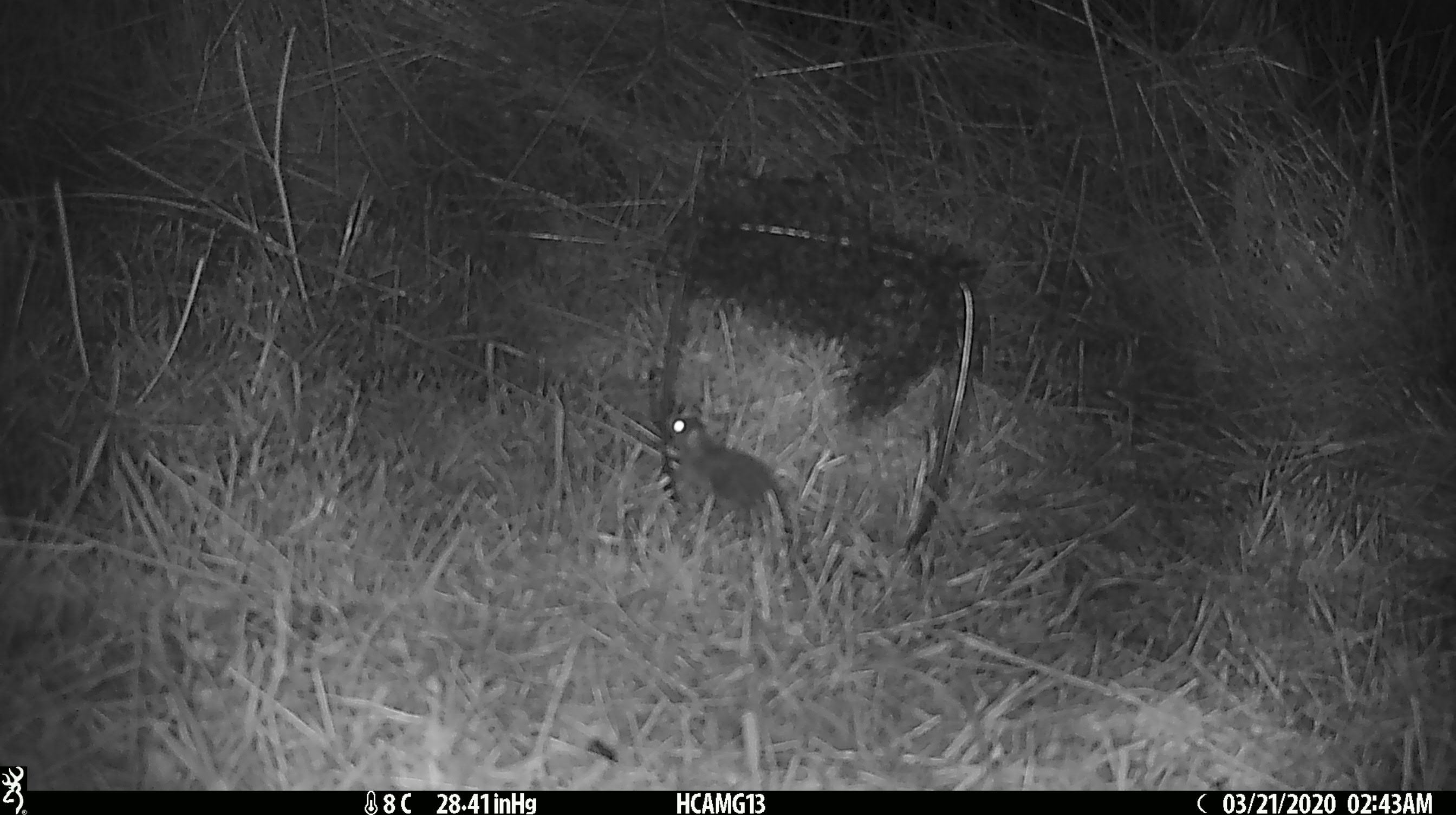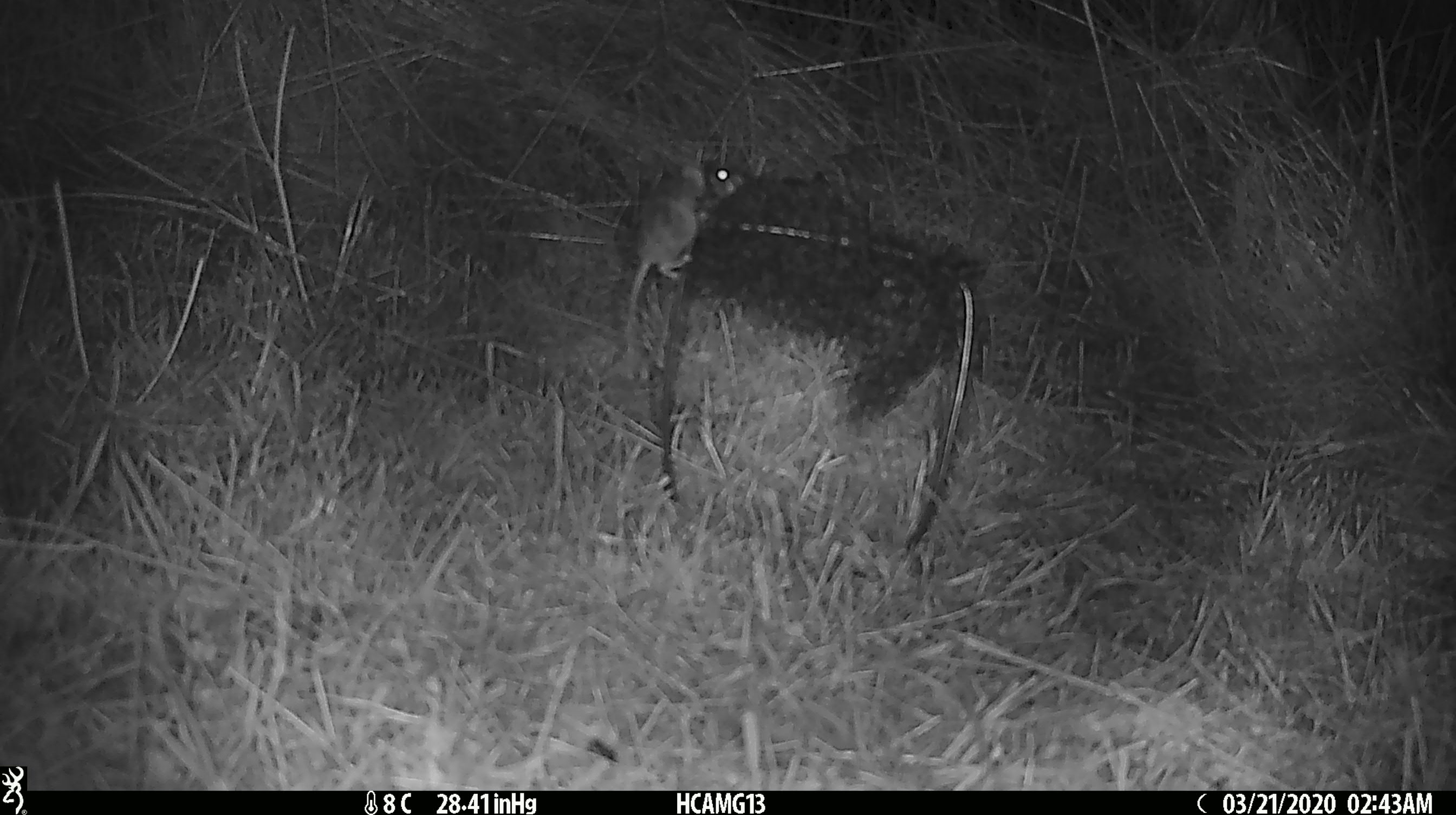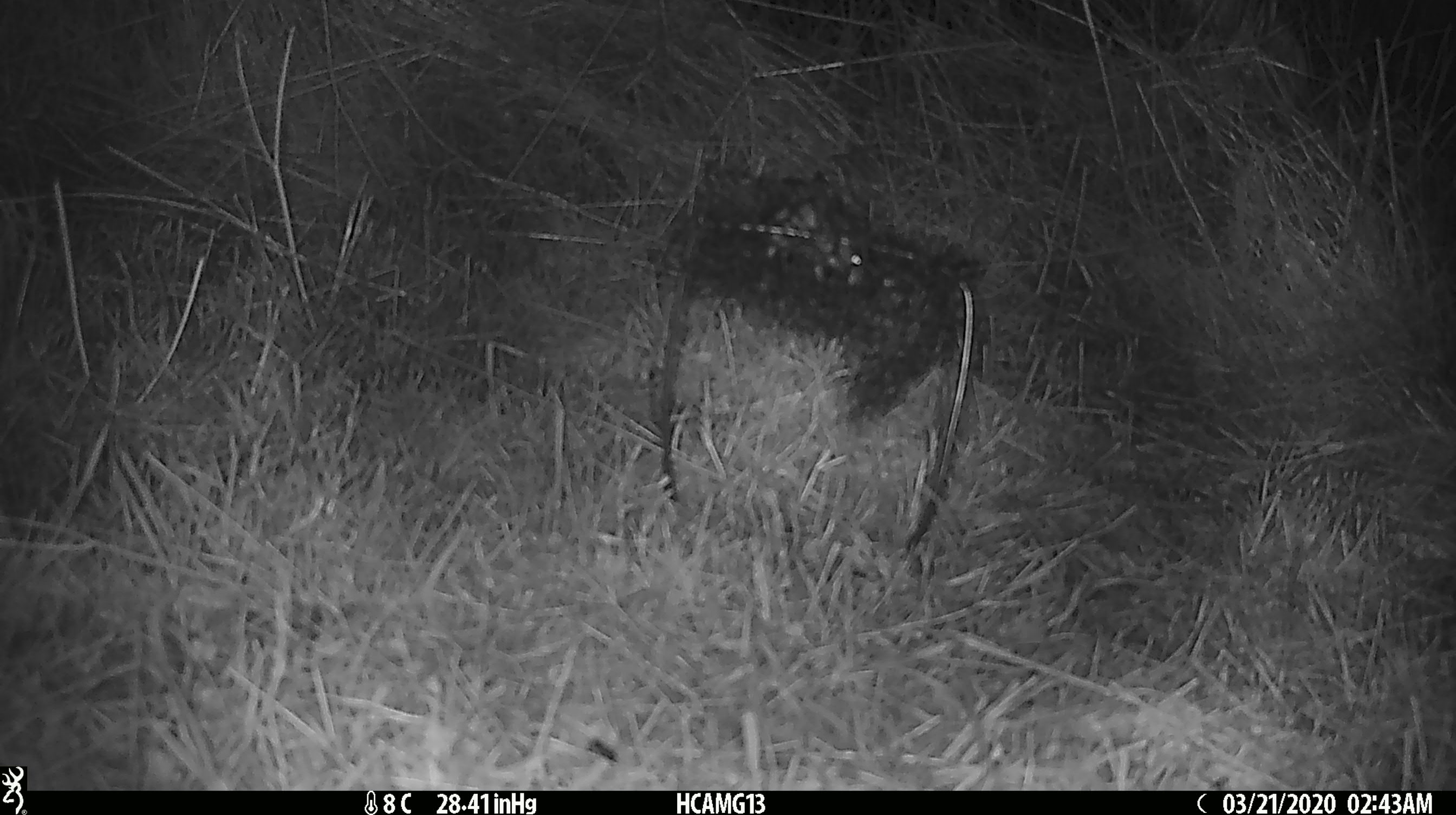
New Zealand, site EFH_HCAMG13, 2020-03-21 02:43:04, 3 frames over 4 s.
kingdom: Animalia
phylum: Chordata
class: Mammalia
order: Rodentia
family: Muridae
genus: Mus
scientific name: Mus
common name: mouse